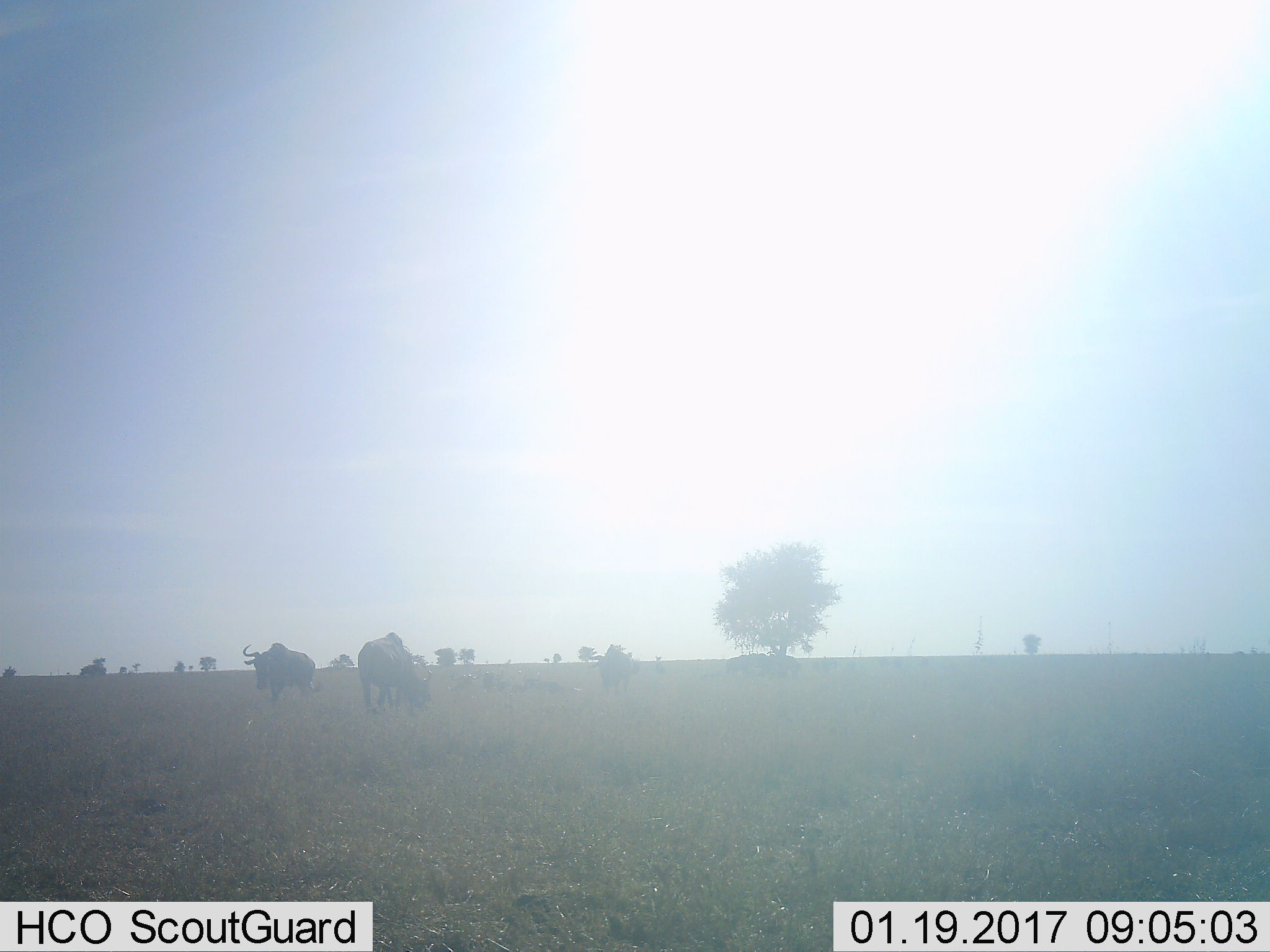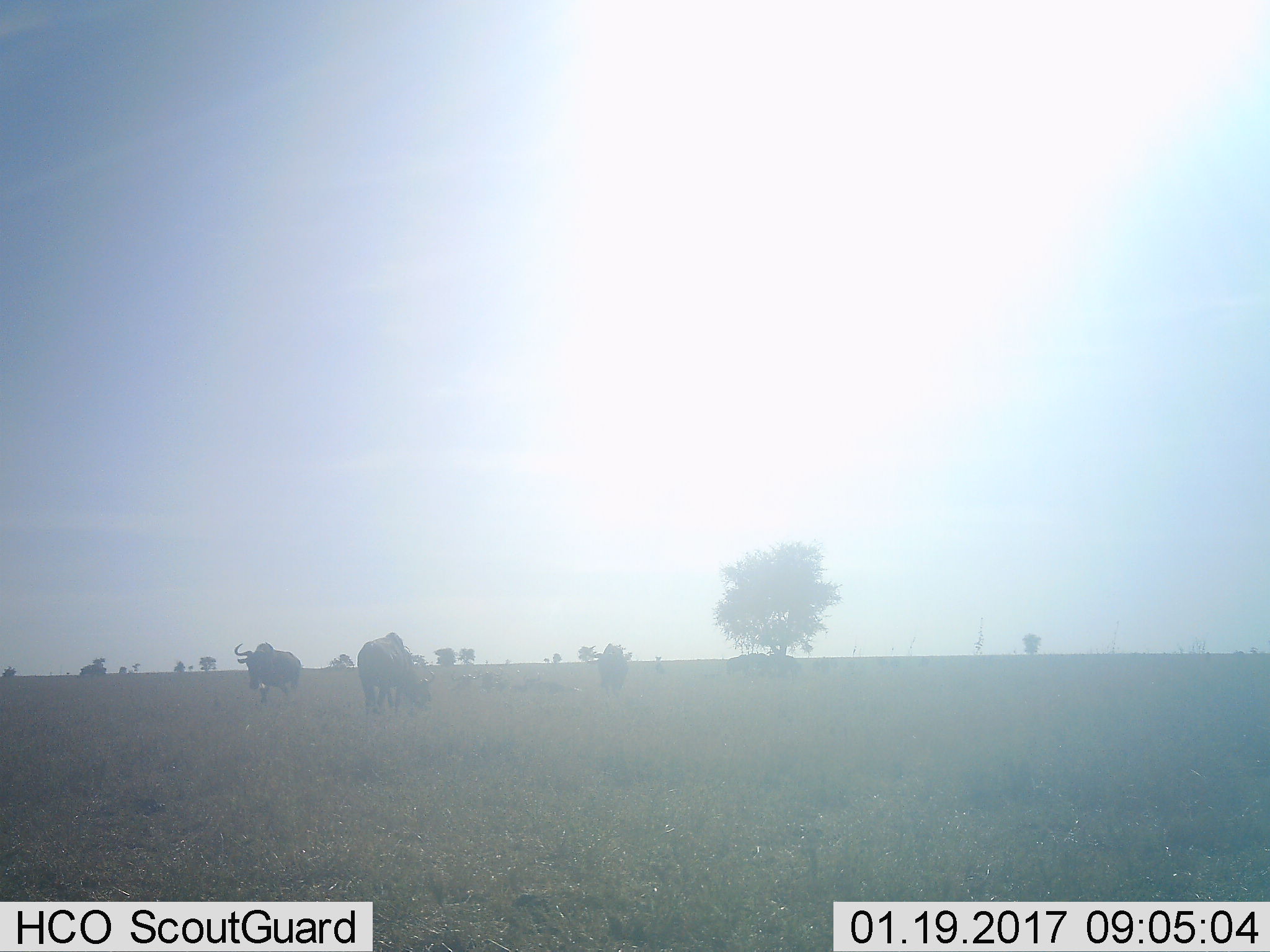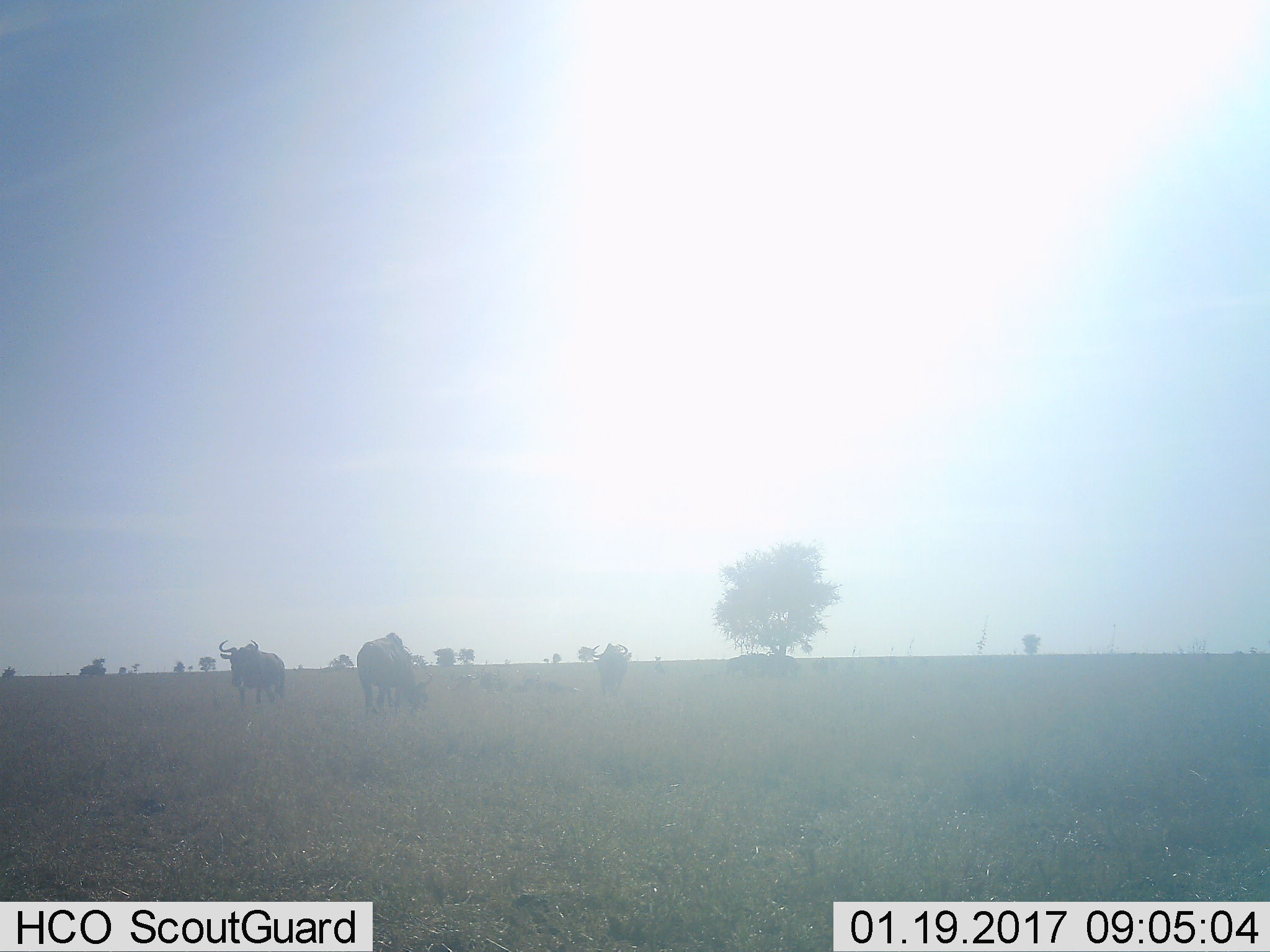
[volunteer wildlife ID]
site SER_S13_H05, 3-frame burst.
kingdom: Animalia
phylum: Chordata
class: Mammalia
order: Artiodactyla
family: Bovidae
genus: Connochaetes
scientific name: Connochaetes taurinus taurinus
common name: blue wildebeest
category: wildebeestblue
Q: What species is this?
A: Wildebeestblue (blue wildebeest) (Connochaetes taurinus taurinus).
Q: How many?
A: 3.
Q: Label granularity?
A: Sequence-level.